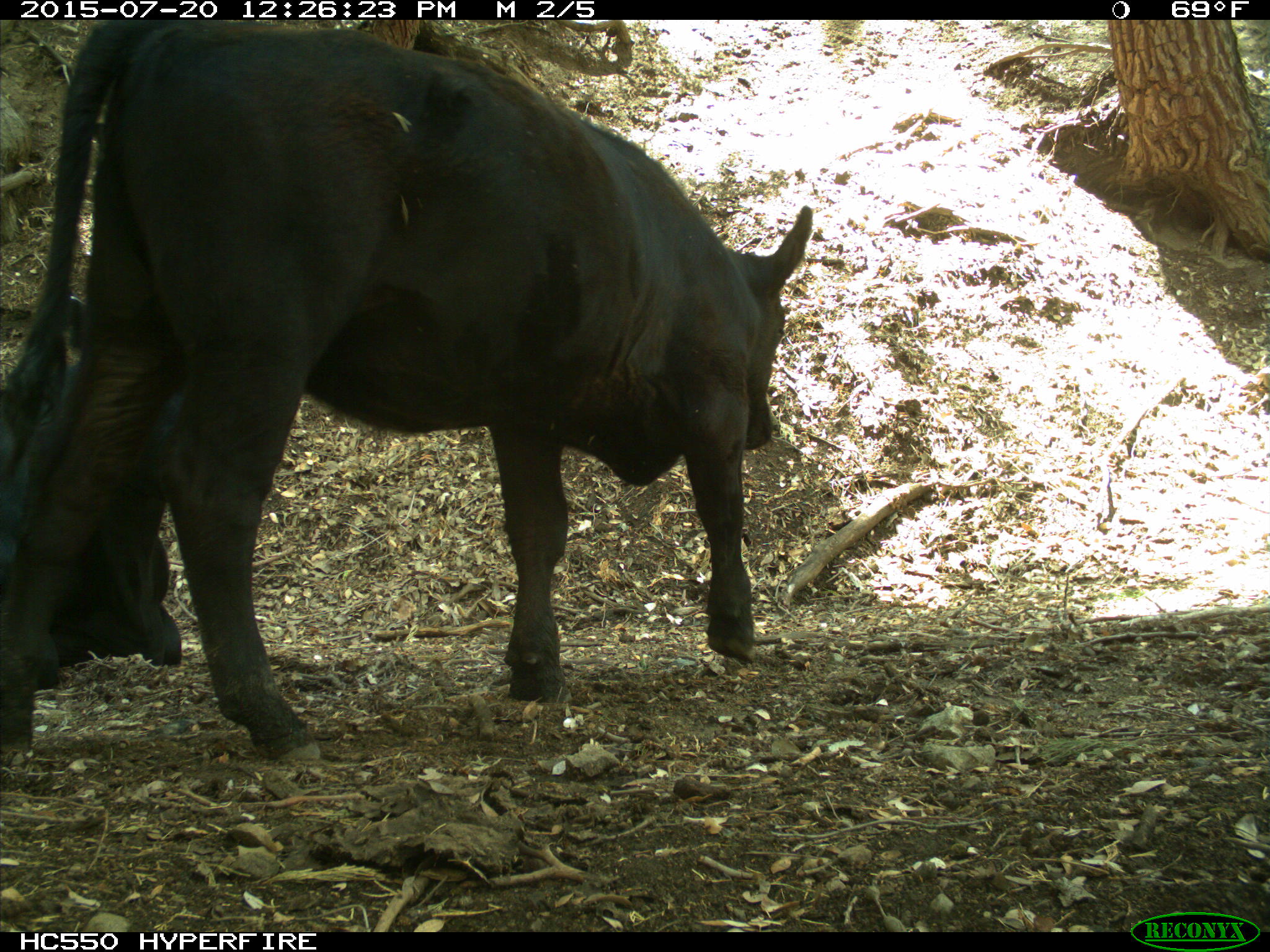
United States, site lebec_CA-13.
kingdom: Animalia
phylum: Chordata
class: Mammalia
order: Artiodactyla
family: Bovidae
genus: Bos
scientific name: Bos taurus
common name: domestic cow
Bos taurus (domestic cow).